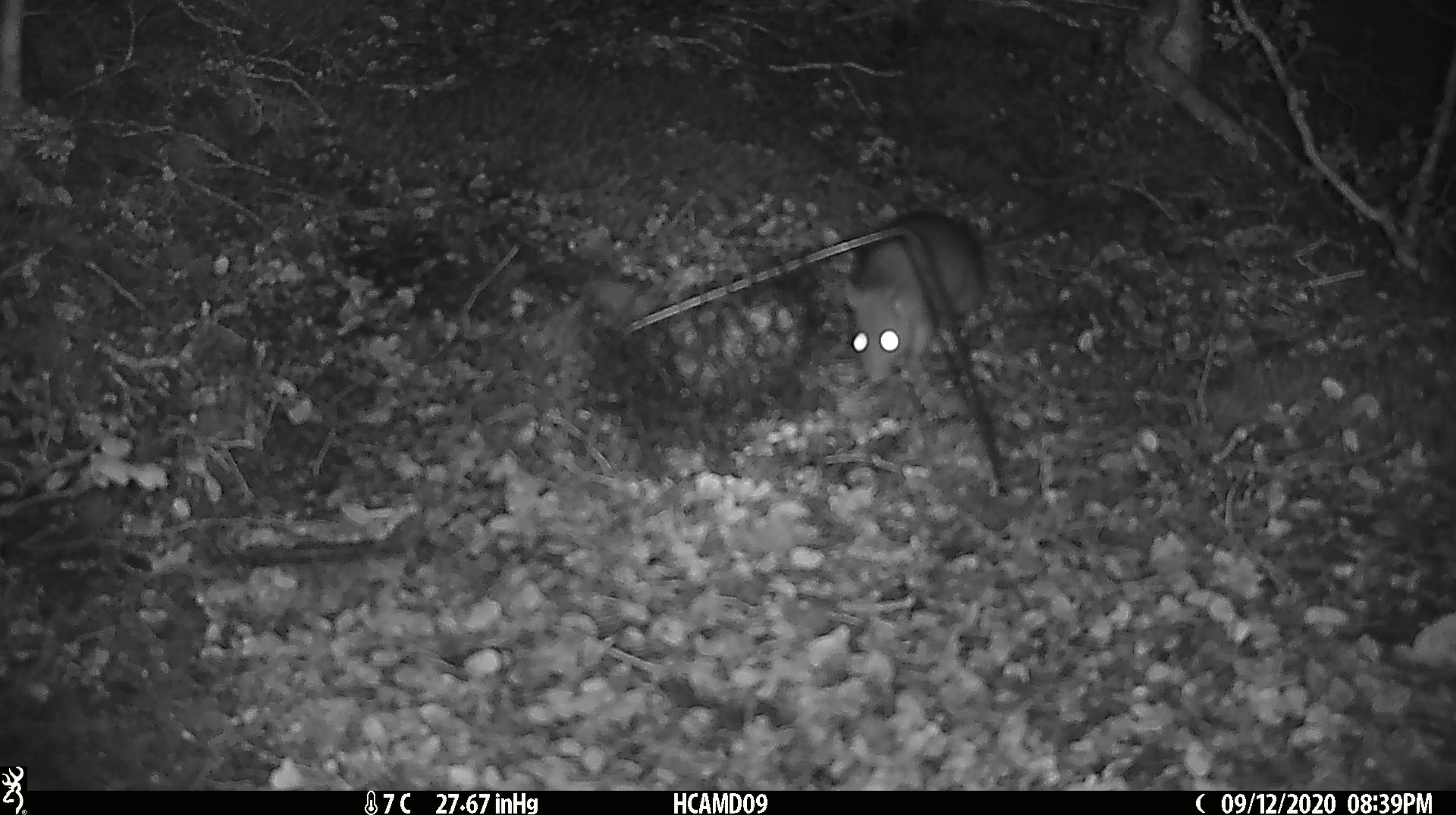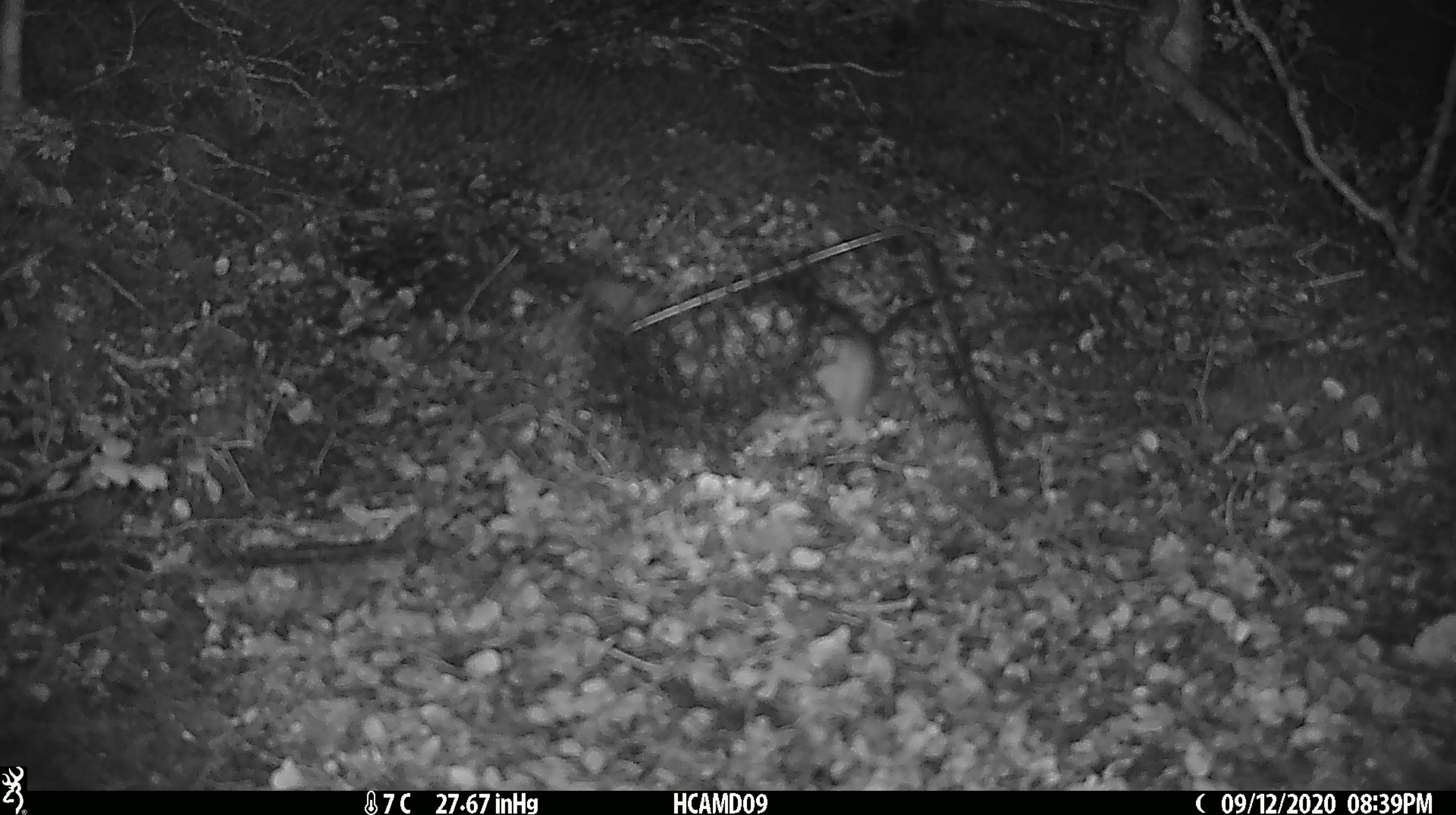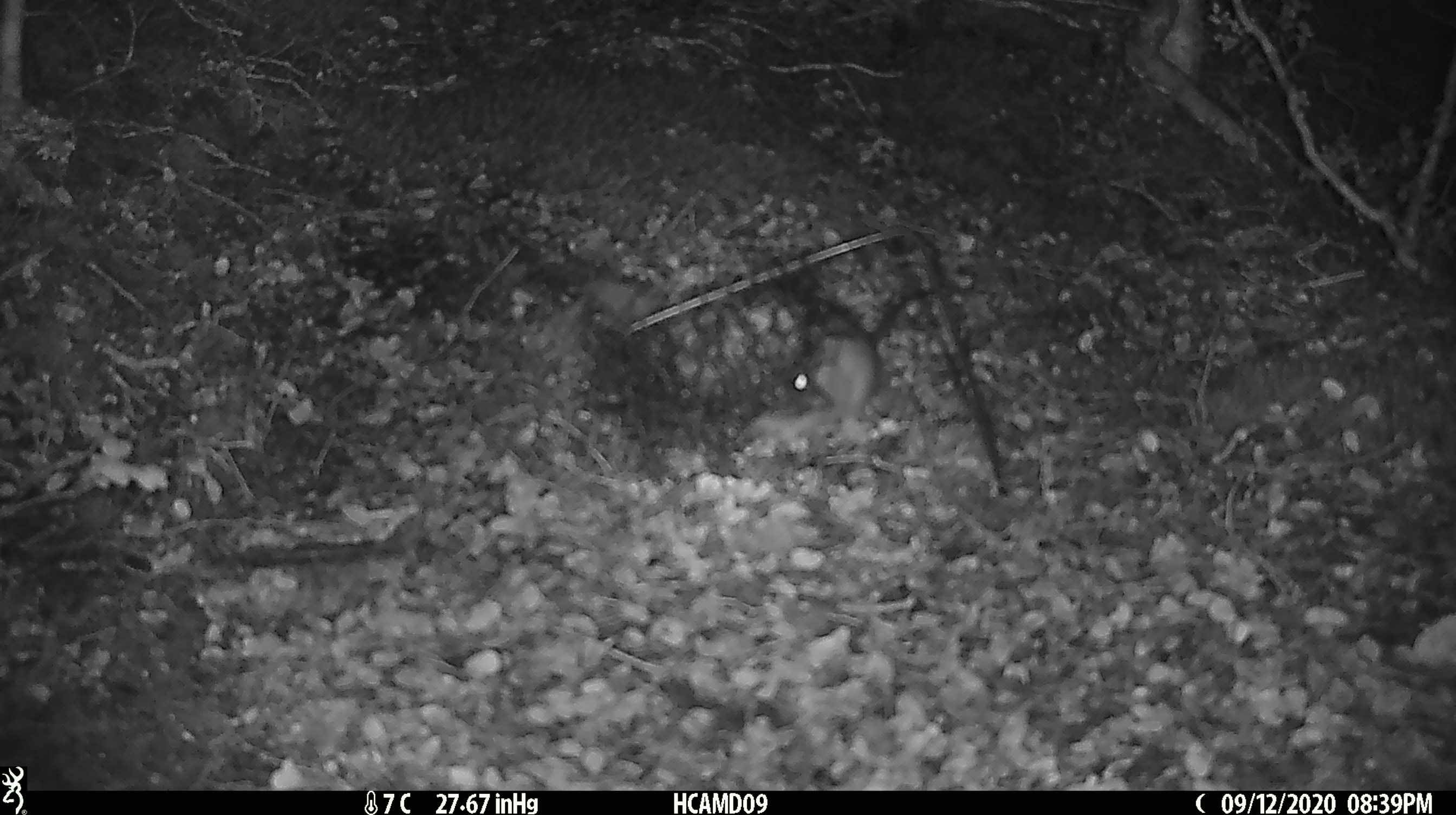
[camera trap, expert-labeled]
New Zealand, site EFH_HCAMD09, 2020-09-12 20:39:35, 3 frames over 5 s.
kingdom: Animalia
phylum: Chordata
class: Mammalia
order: Rodentia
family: Muridae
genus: Rattus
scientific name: Rattus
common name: rat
Rat (Rattus).